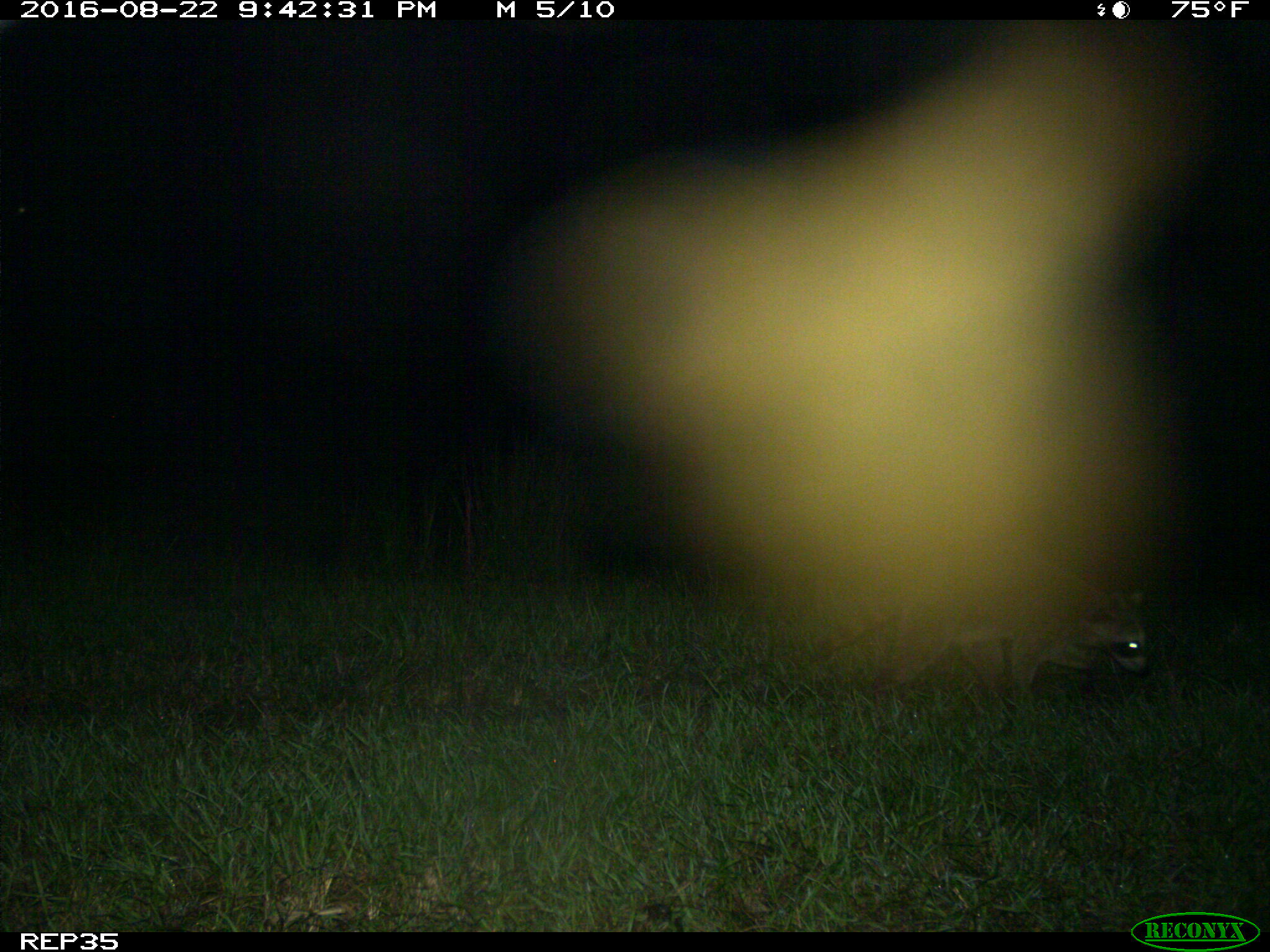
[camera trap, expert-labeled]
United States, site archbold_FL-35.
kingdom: Animalia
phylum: Chordata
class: Mammalia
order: Carnivora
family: Procyonidae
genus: Procyon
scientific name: Procyon lotor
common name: common raccoon